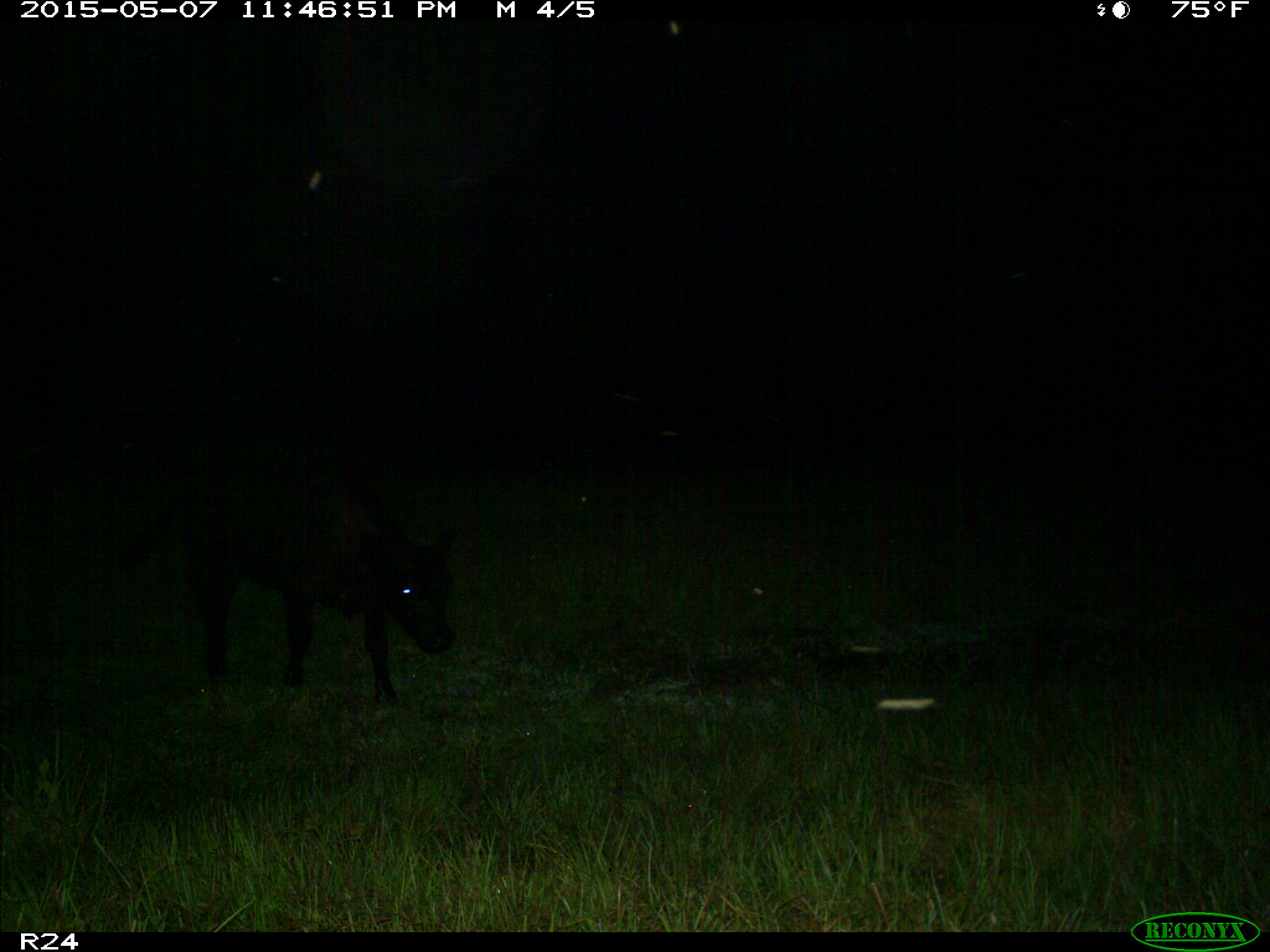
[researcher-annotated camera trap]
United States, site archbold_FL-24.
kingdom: Animalia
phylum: Chordata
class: Mammalia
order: Artiodactyla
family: Bovidae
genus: Bos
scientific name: Bos taurus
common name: domestic cow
Bos taurus (domestic cow).